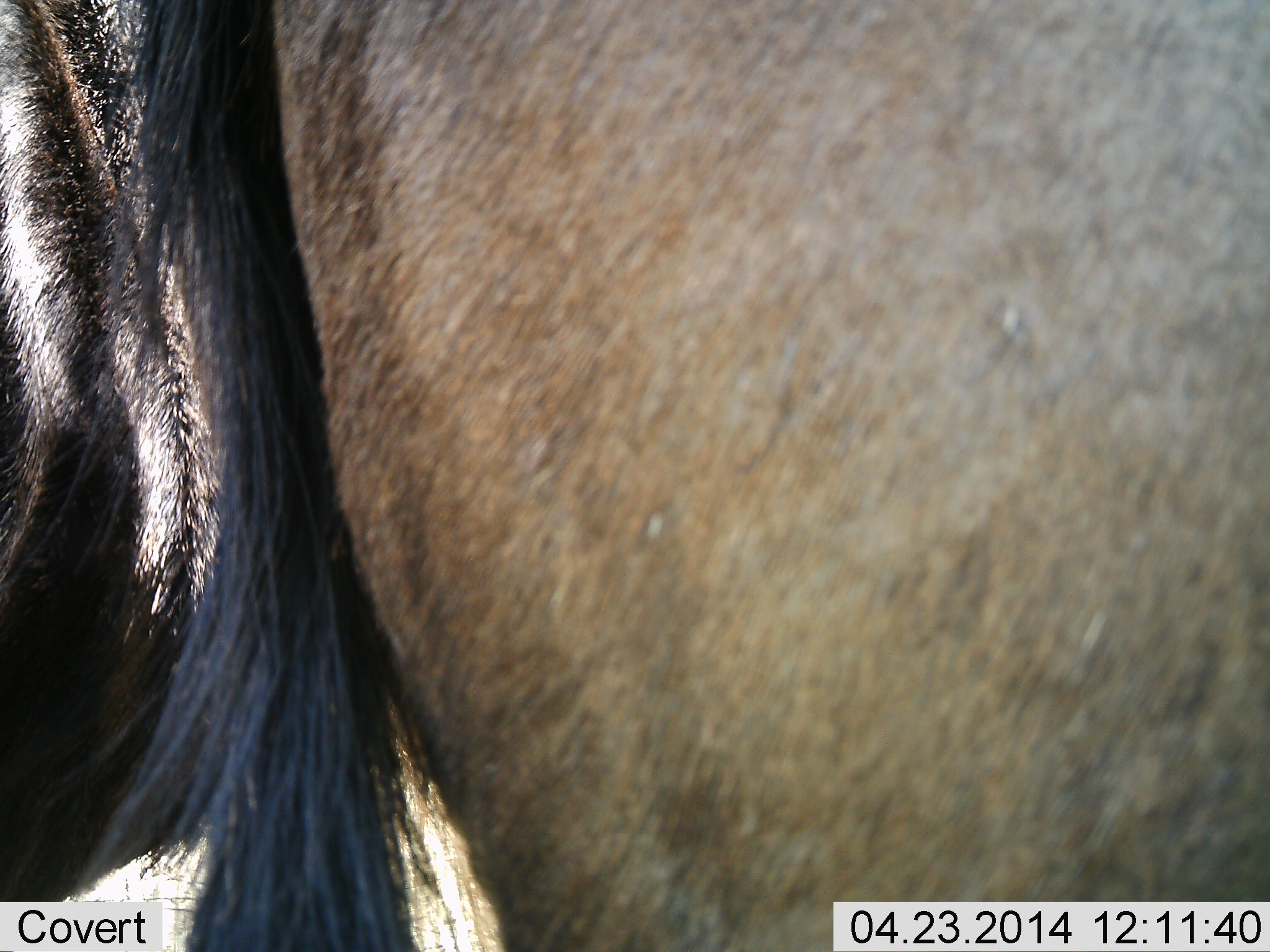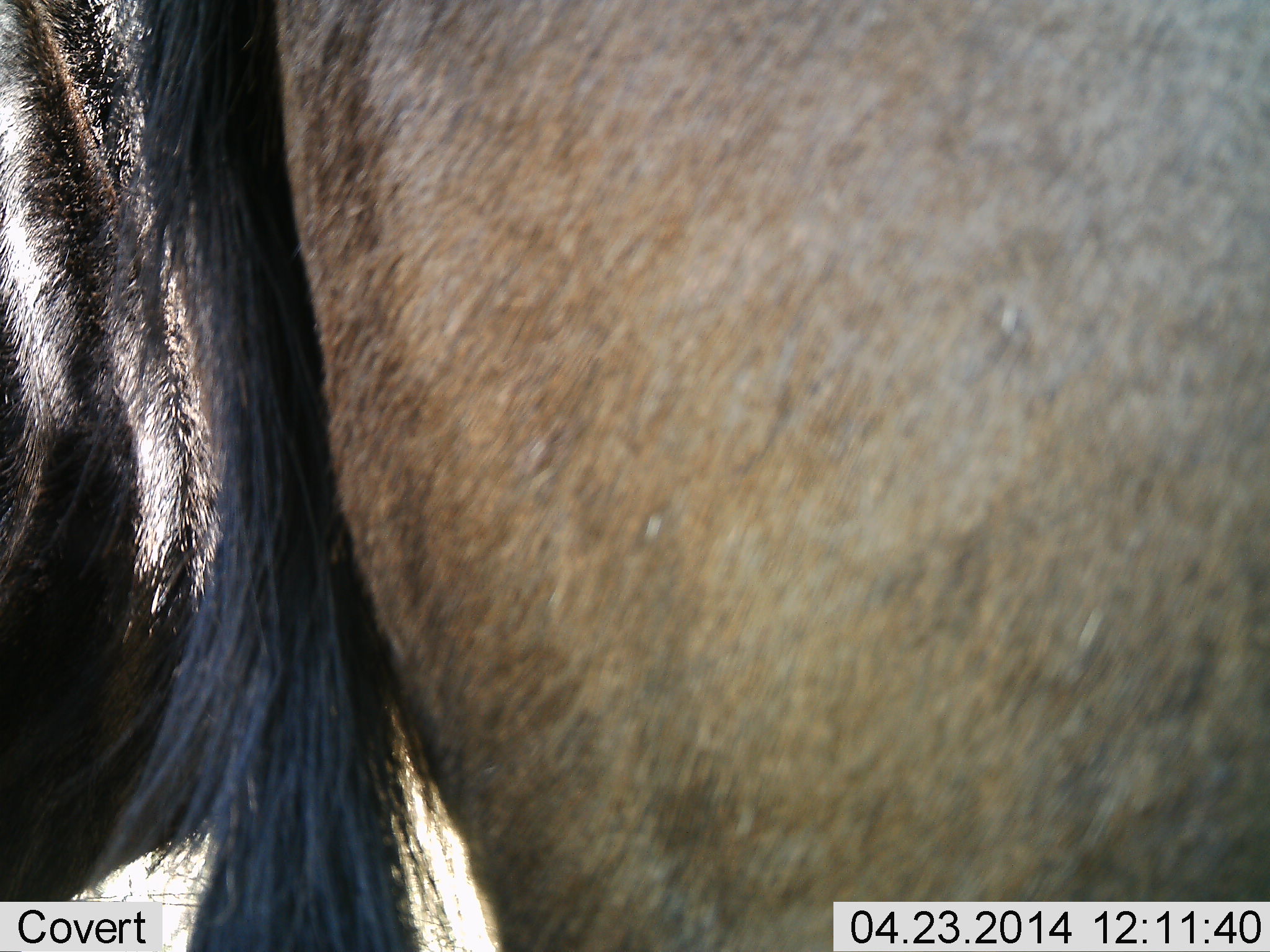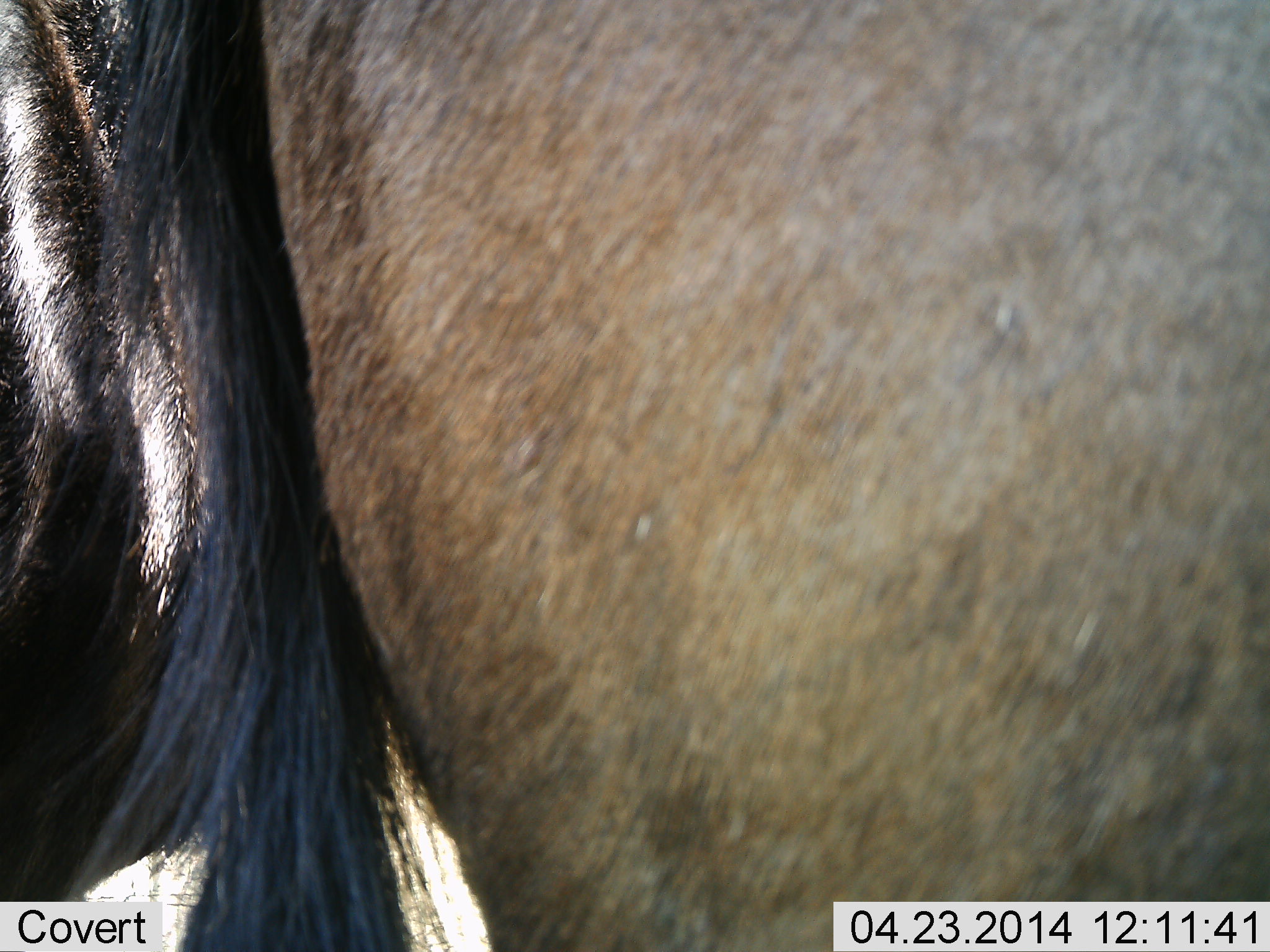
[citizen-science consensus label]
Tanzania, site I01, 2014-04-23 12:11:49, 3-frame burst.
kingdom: Animalia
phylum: Chordata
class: Mammalia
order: Artiodactyla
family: Bovidae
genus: Connochaetes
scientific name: Connochaetes taurinus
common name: blue wildebeest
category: wildebeest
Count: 2.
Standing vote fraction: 100%.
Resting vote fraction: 0%.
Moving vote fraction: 0%.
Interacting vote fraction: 0%.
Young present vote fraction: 0%.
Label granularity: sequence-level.